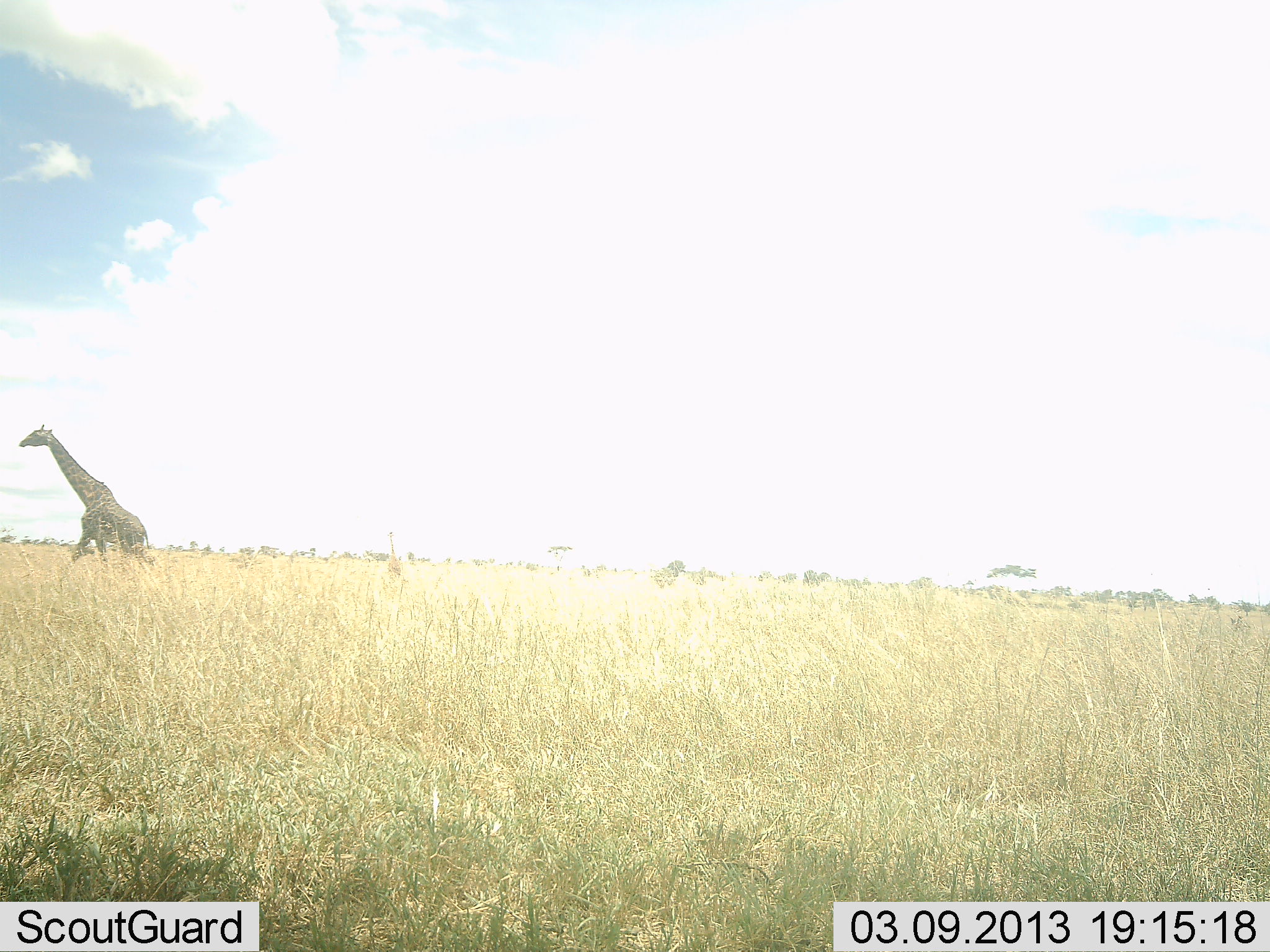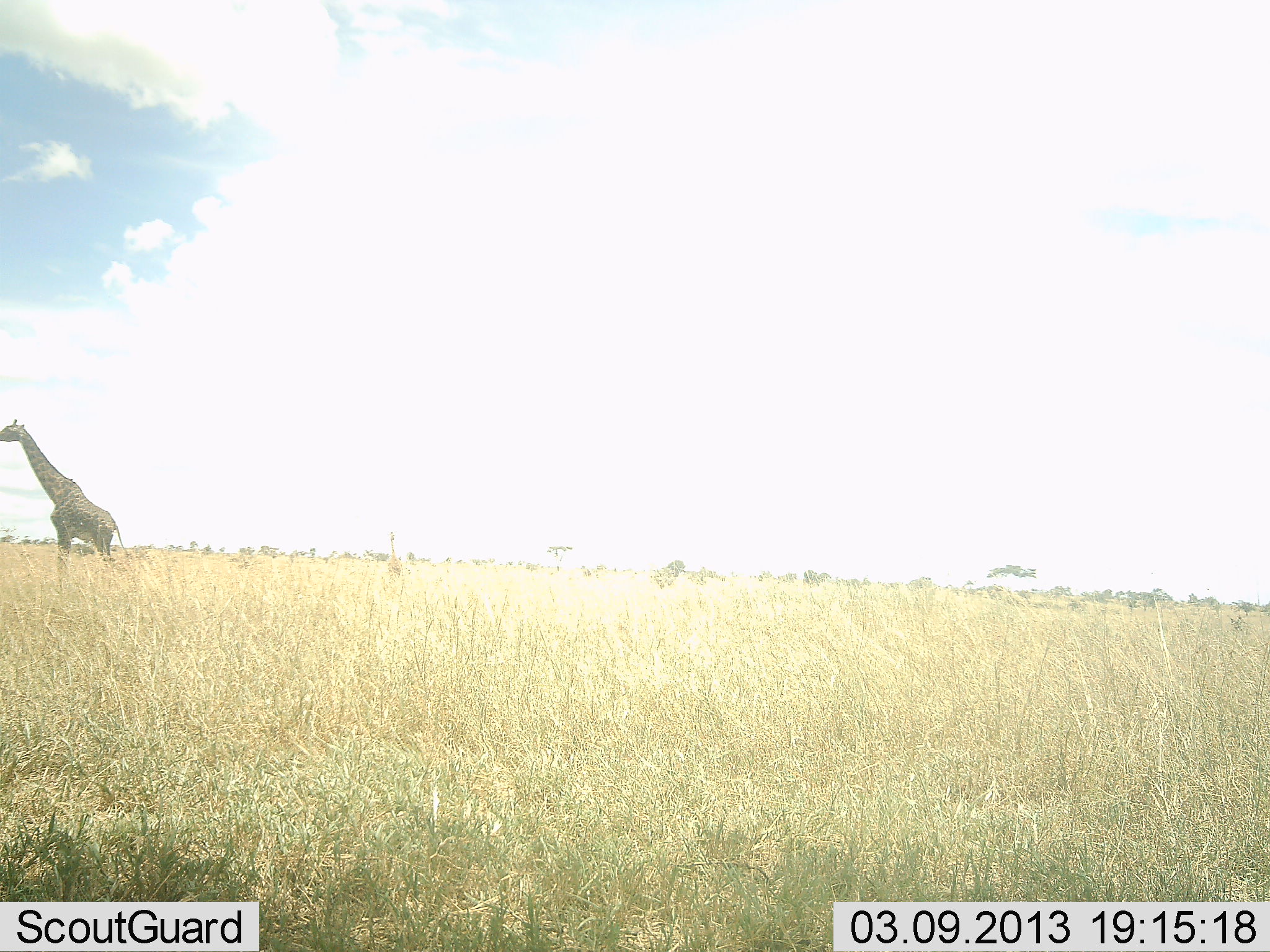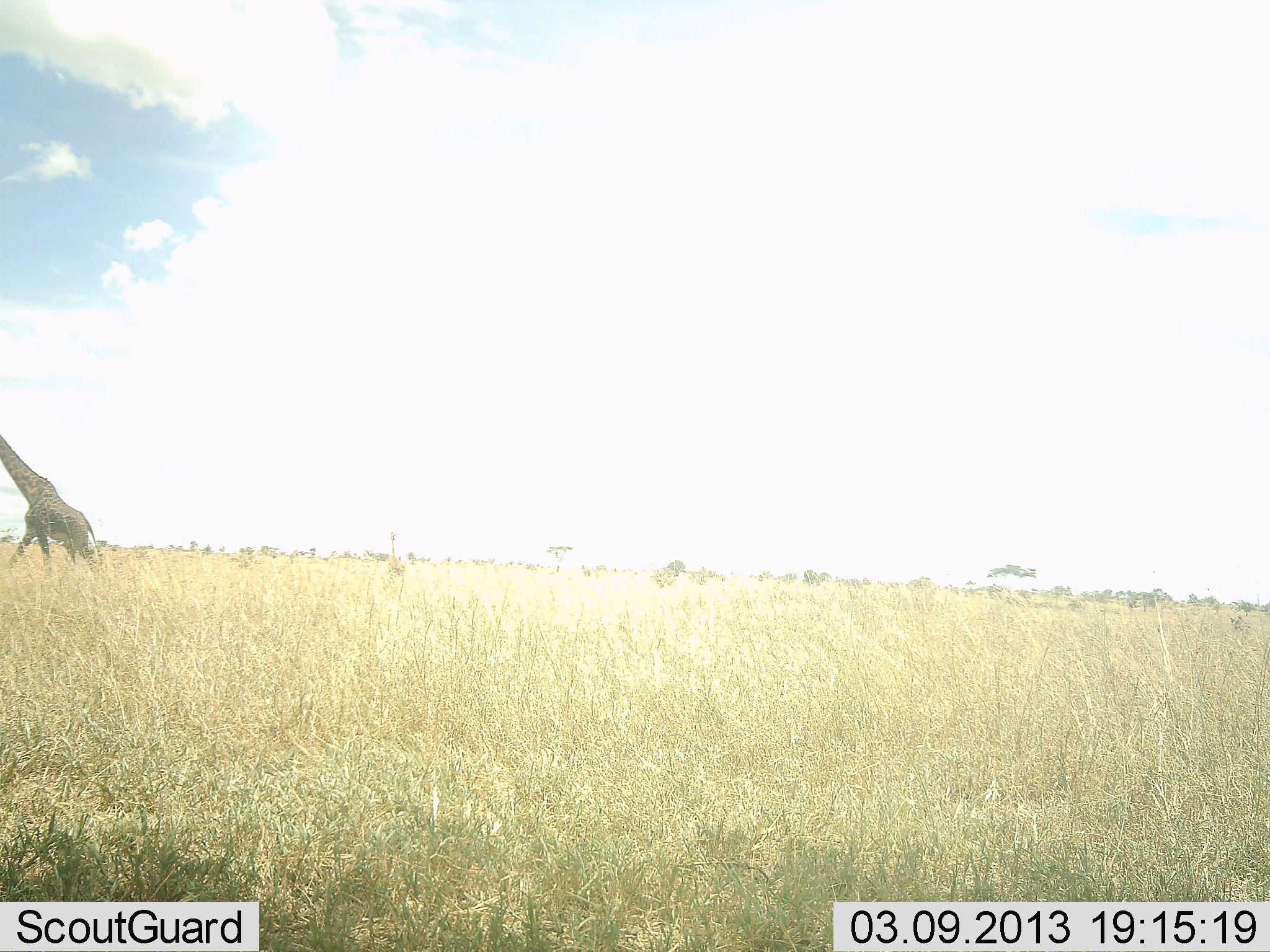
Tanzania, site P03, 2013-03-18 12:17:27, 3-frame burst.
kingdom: Animalia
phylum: Chordata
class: Mammalia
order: Artiodactyla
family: Giraffidae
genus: Giraffa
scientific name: Giraffa camelopardalis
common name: giraffe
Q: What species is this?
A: Giraffe (Giraffa camelopardalis).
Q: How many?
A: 1.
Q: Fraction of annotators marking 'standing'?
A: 19%.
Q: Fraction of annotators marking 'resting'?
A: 0%.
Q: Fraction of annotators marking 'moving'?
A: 89%.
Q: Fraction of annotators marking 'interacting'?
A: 0%.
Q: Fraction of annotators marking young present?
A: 0%.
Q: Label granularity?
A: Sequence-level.